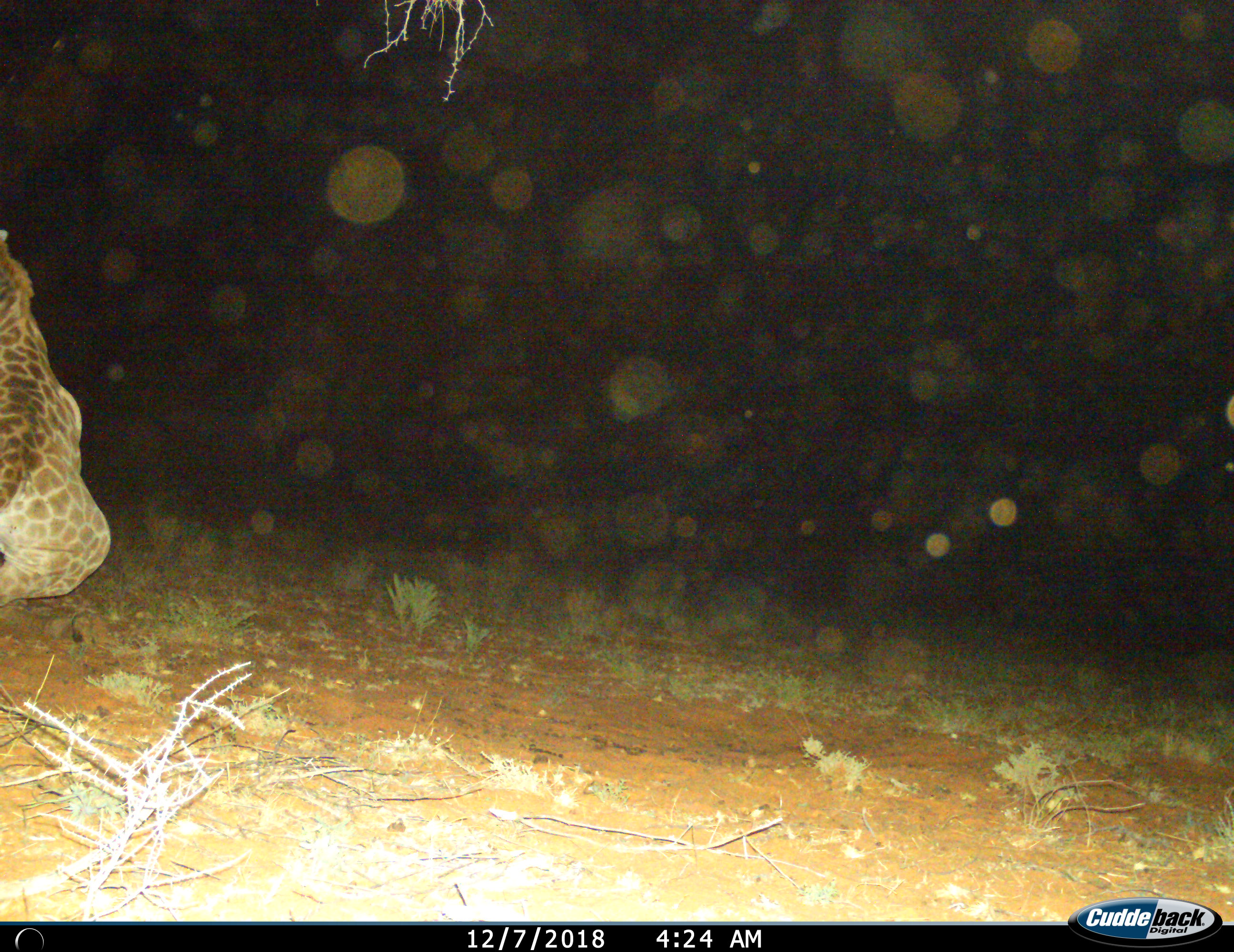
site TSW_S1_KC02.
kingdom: Animalia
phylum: Chordata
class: Mammalia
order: Artiodactyla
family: Giraffidae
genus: Giraffa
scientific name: Giraffa camelopardalis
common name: giraffe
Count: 1.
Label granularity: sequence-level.